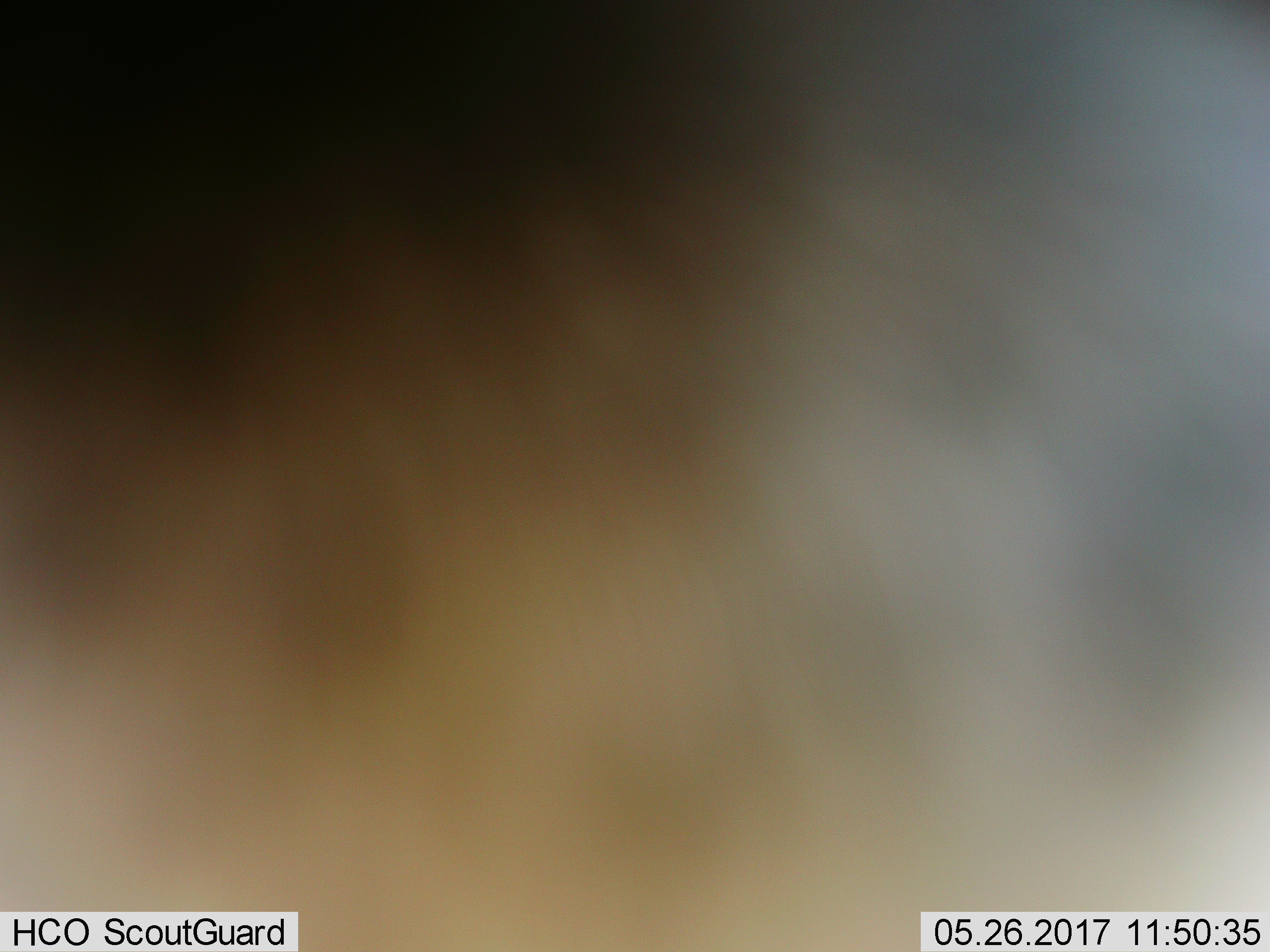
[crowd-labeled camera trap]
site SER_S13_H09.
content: unidentified animal